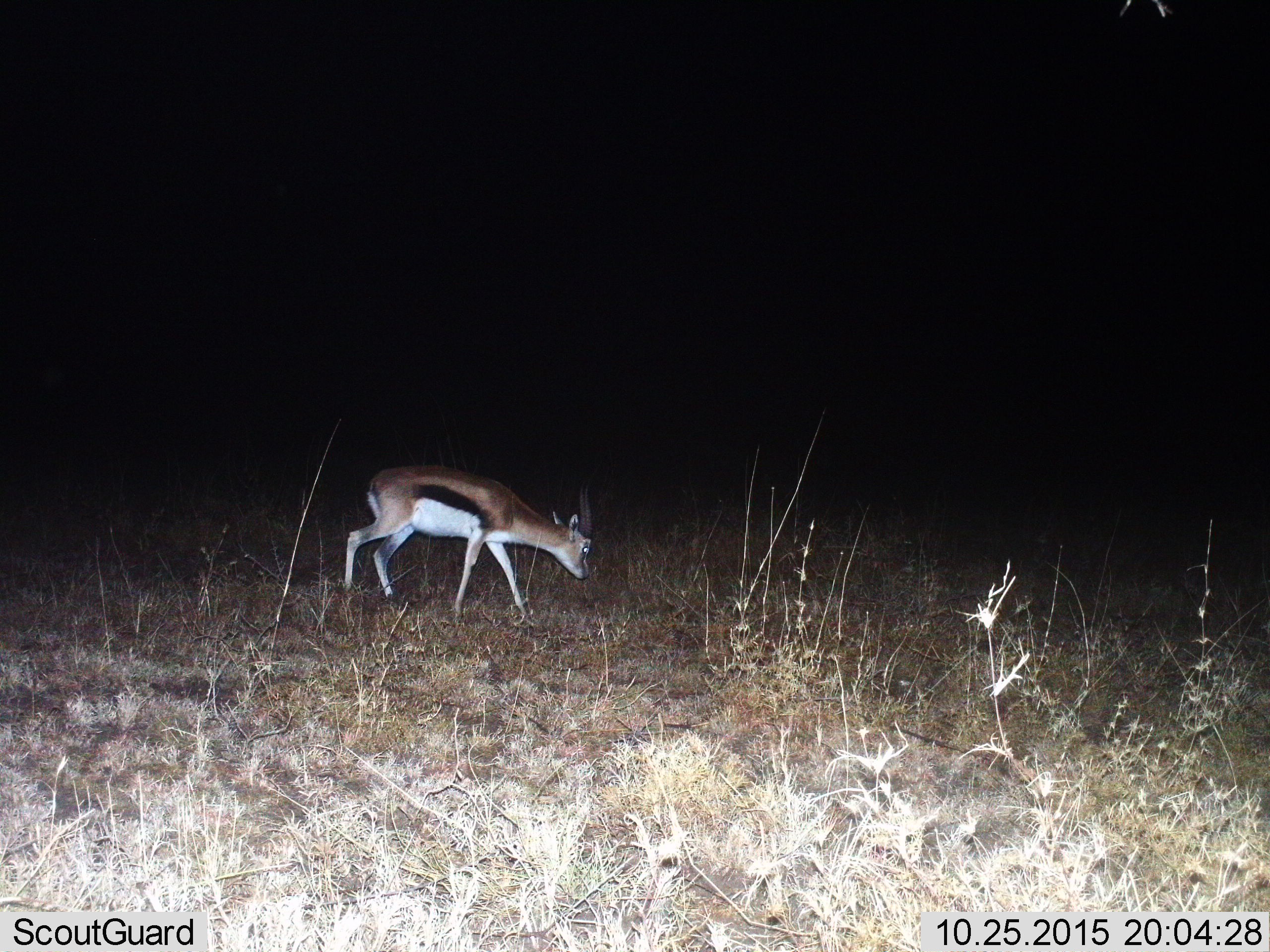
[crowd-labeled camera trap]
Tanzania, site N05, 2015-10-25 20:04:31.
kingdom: Animalia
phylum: Chordata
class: Mammalia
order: Artiodactyla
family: Bovidae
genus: Eudorcas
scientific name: Eudorcas thomsonii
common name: thomson's gazelle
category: gazellethomsons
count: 1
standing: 25%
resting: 0%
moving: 62%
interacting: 0%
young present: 0%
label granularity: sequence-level